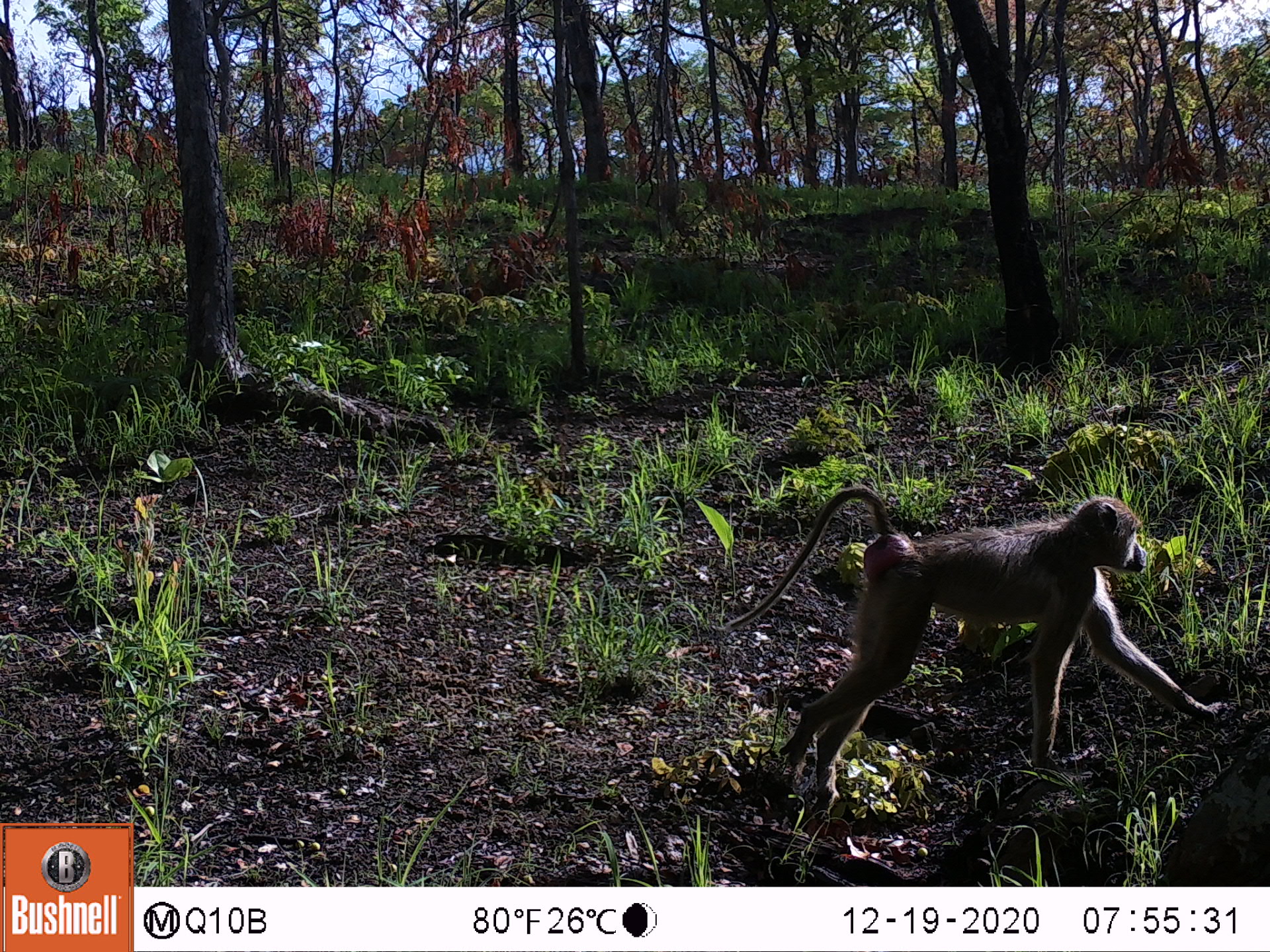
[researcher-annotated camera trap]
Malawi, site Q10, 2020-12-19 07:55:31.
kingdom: Animalia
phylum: Chordata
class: Mammalia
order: Primates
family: Cercopithecidae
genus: Papio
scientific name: Papio cynocephalus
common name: yellow baboon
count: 1